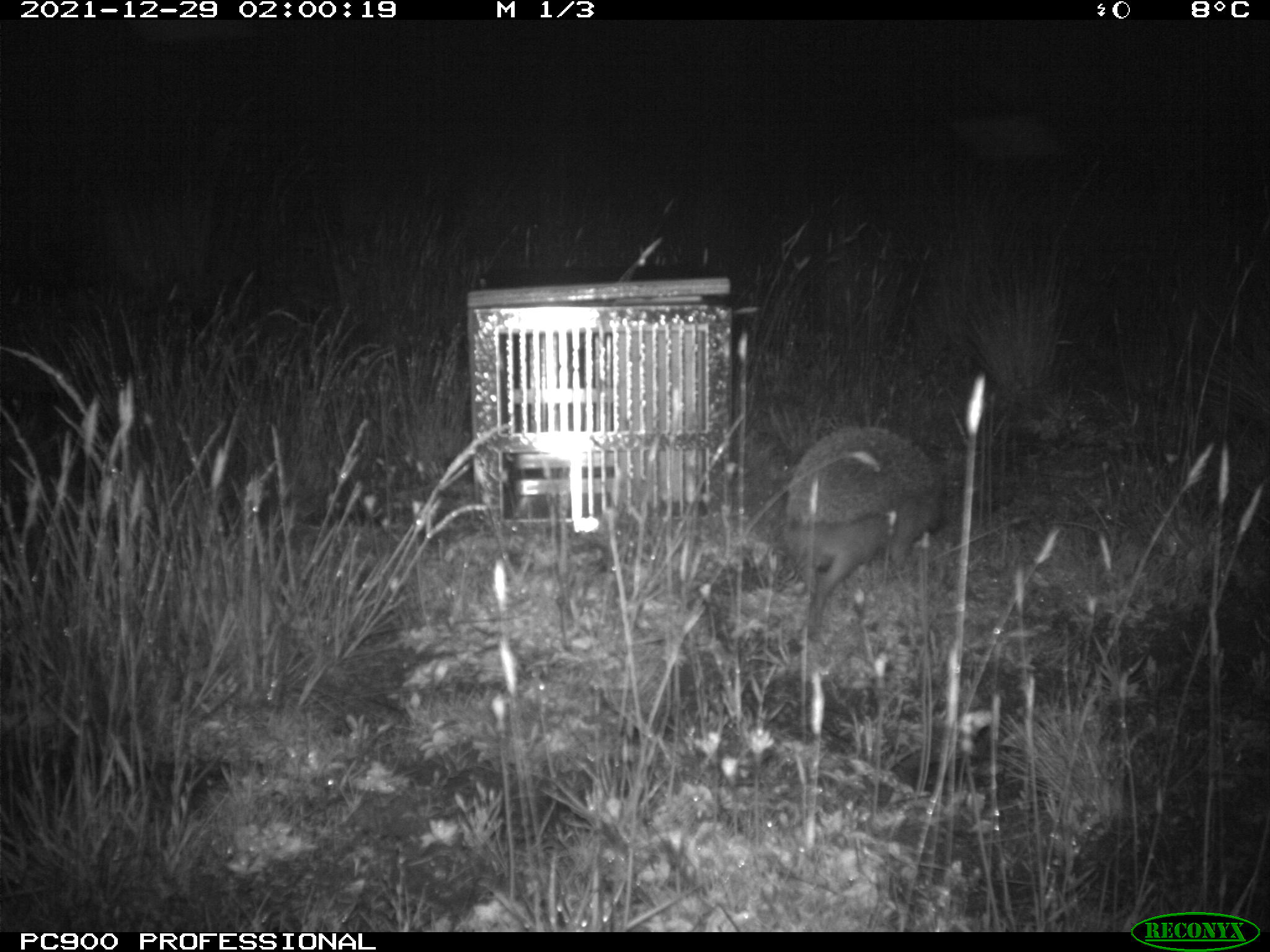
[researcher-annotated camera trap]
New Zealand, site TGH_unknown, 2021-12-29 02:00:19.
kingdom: Animalia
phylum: Chordata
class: Mammalia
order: Eulipotyphla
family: Erinaceidae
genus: Erinaceus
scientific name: Erinaceus europaeus europaeus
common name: european hedgehog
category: hedgehog